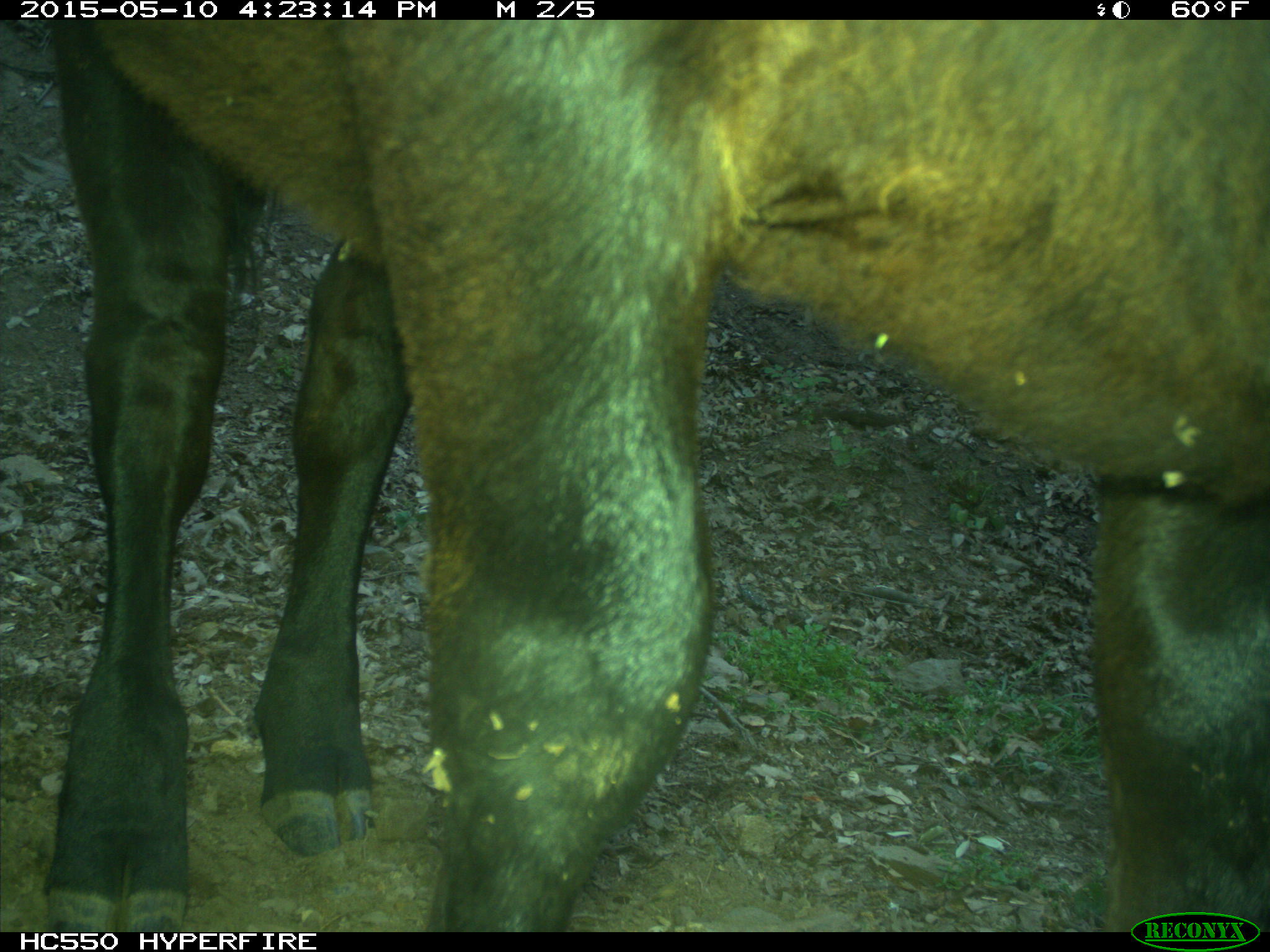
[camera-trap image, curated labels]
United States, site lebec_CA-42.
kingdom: Animalia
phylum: Chordata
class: Mammalia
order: Artiodactyla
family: Bovidae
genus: Bos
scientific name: Bos taurus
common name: domestic cow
Bos taurus (domestic cow).